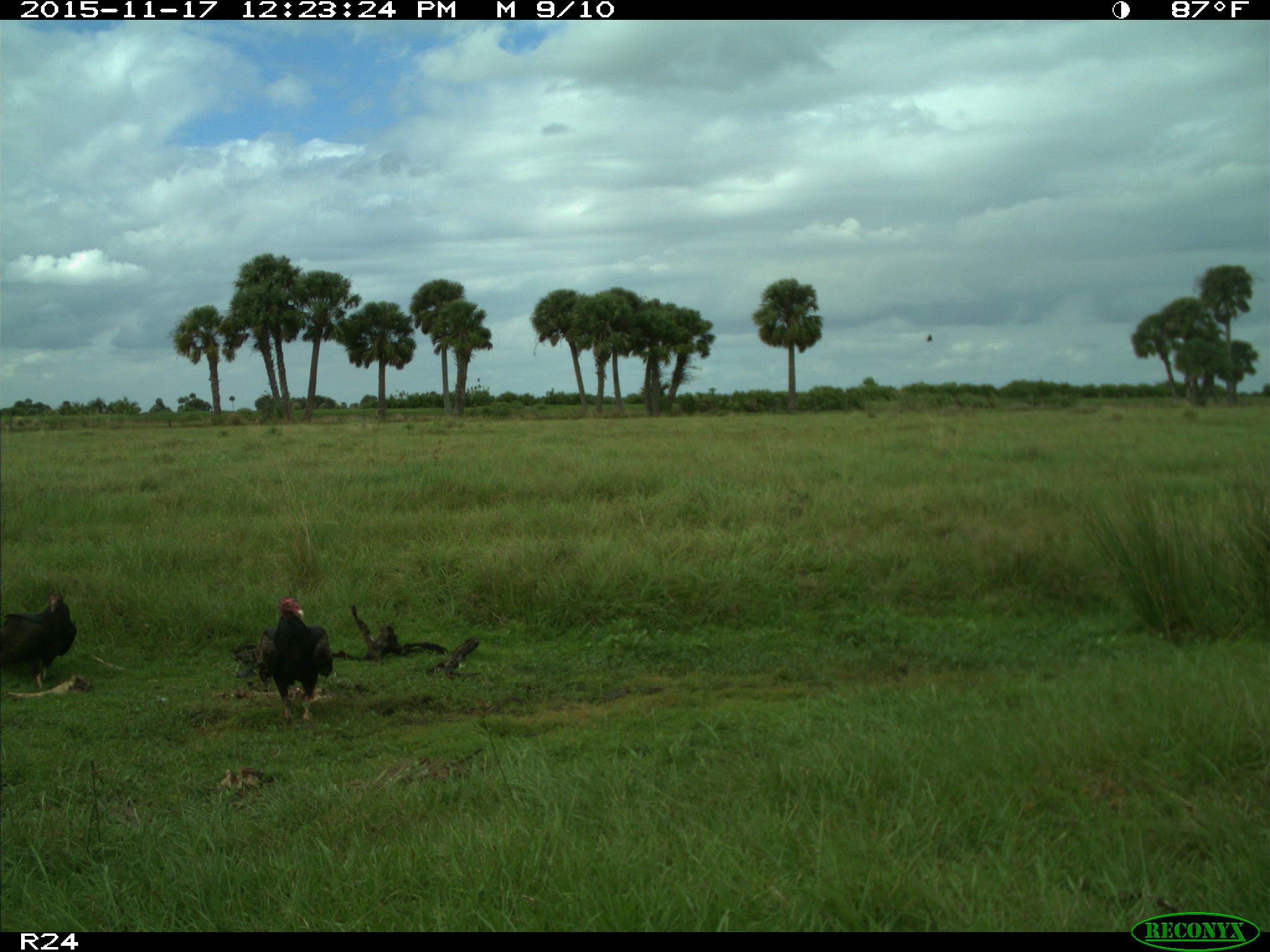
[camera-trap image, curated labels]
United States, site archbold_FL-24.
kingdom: Animalia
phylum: Chordata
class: Aves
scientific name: Aves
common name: birds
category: unidentified bird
Unidentified bird (birds) (Aves).